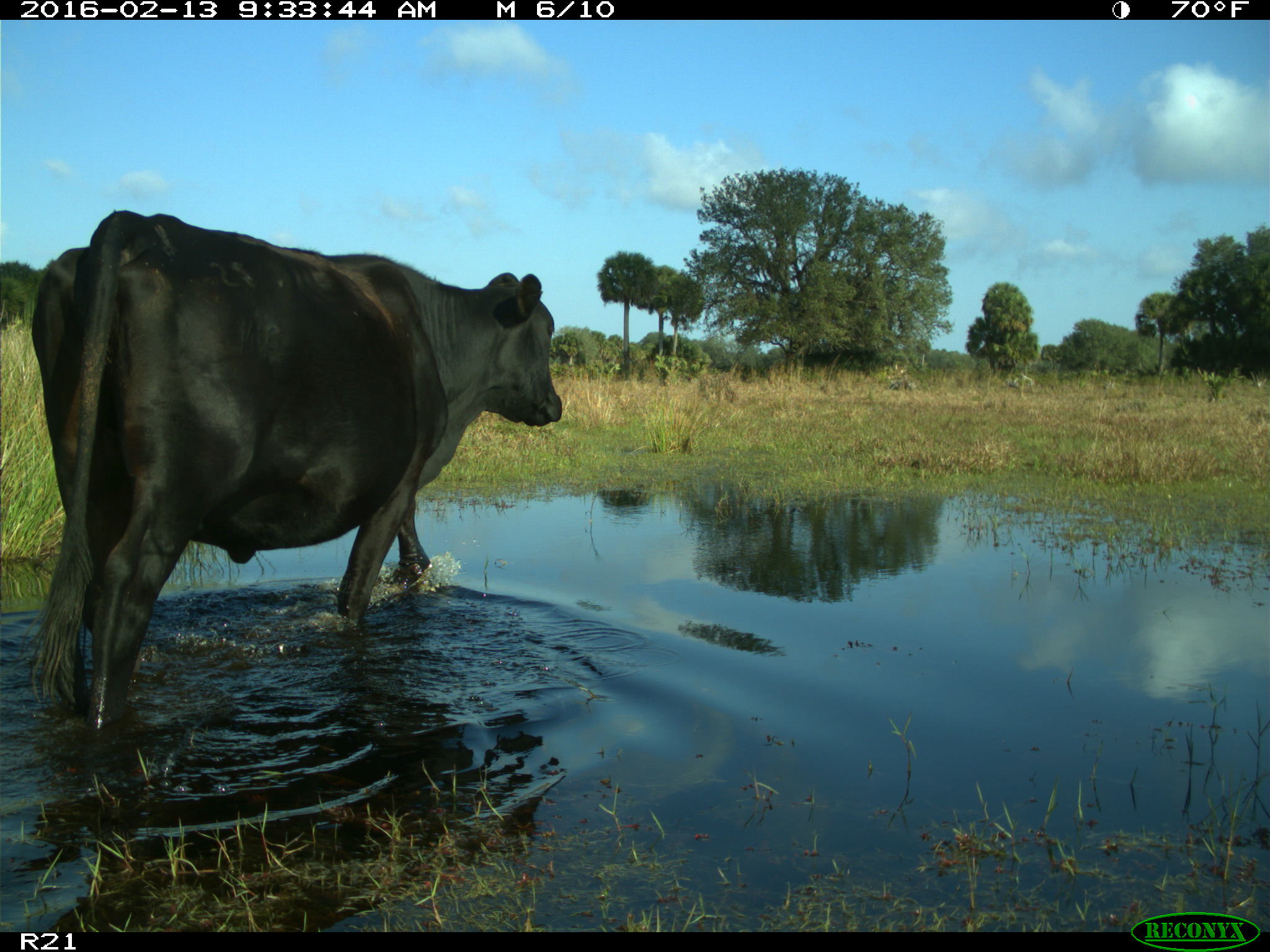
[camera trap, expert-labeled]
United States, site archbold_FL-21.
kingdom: Animalia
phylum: Chordata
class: Mammalia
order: Artiodactyla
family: Bovidae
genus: Bos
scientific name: Bos taurus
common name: domestic cow